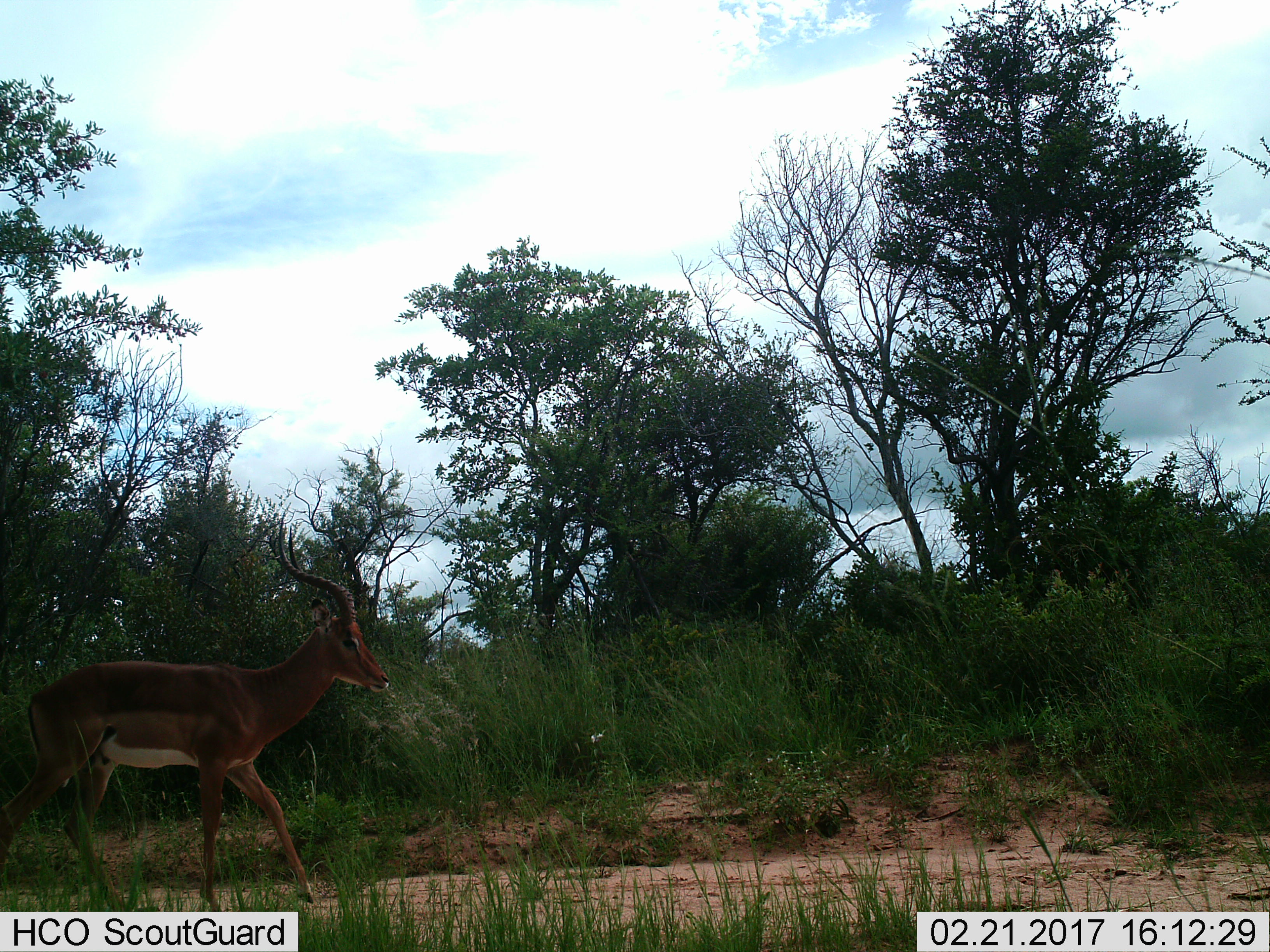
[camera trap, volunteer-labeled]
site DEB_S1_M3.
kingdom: Animalia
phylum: Chordata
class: Mammalia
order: Artiodactyla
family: Bovidae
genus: Aepyceros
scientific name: Aepyceros melampus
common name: impala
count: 1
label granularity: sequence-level